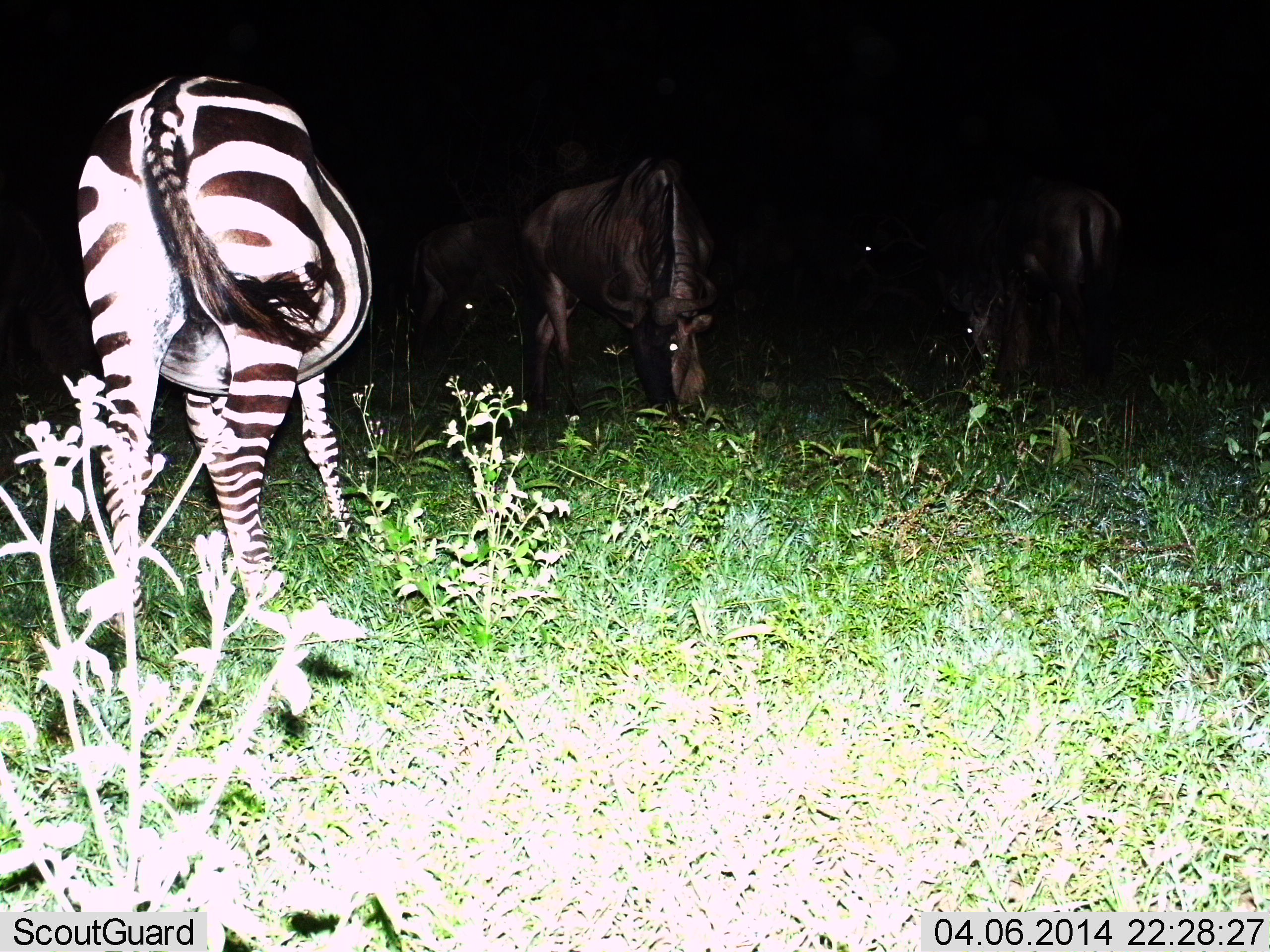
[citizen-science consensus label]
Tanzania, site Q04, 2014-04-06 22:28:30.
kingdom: Animalia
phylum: Chordata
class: Mammalia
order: Artiodactyla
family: Bovidae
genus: Connochaetes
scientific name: Connochaetes taurinus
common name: blue wildebeest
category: wildebeest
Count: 3.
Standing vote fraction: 20%.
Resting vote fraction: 10%.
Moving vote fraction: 10%.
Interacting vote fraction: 0%.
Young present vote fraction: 0%.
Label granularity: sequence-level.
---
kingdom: Animalia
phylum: Chordata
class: Mammalia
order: Perissodactyla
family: Equidae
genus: Equus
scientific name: Equus quagga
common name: plains zebra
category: zebra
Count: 1.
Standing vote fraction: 40%.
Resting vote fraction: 0%.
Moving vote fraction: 20%.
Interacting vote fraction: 0%.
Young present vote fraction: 0%.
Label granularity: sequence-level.